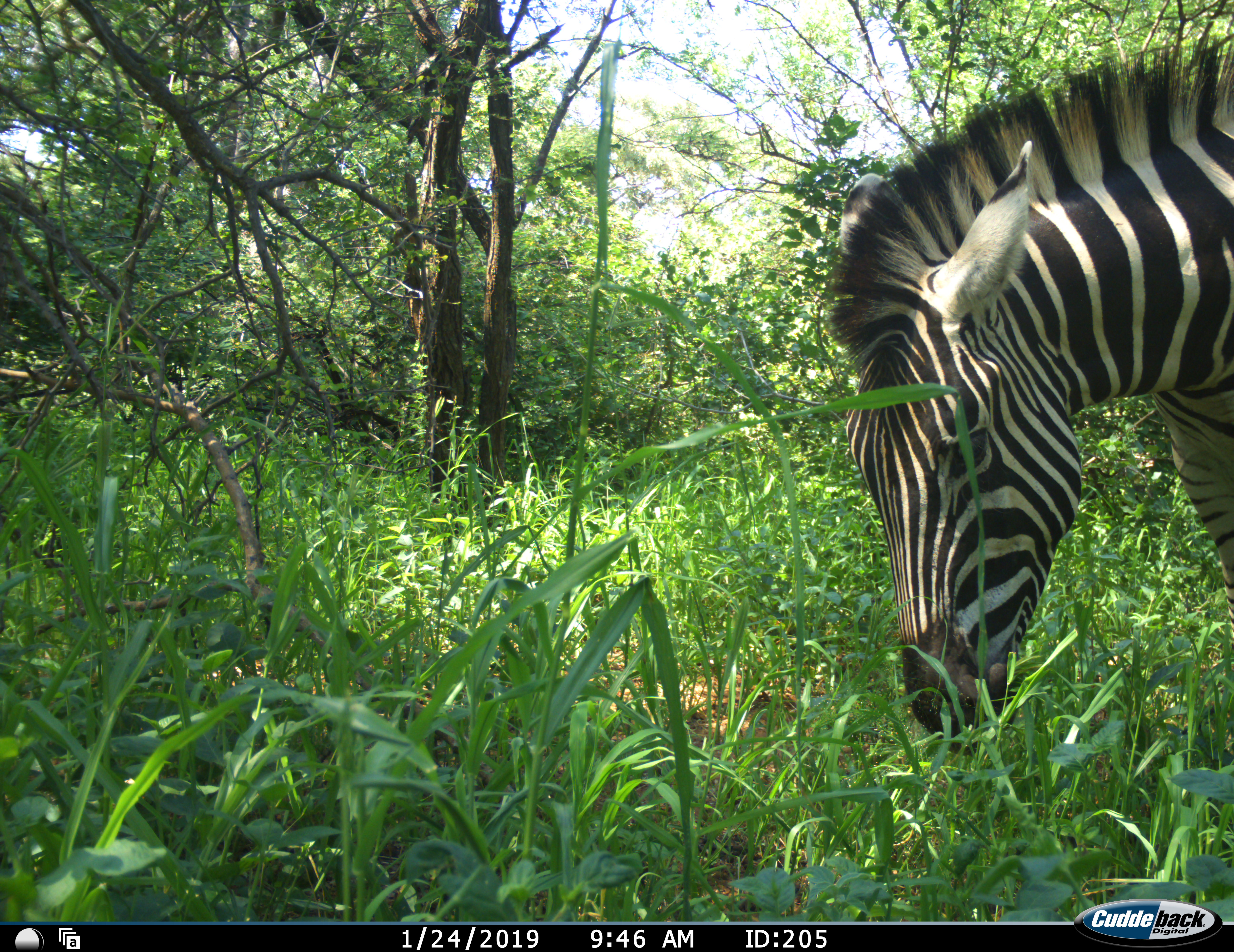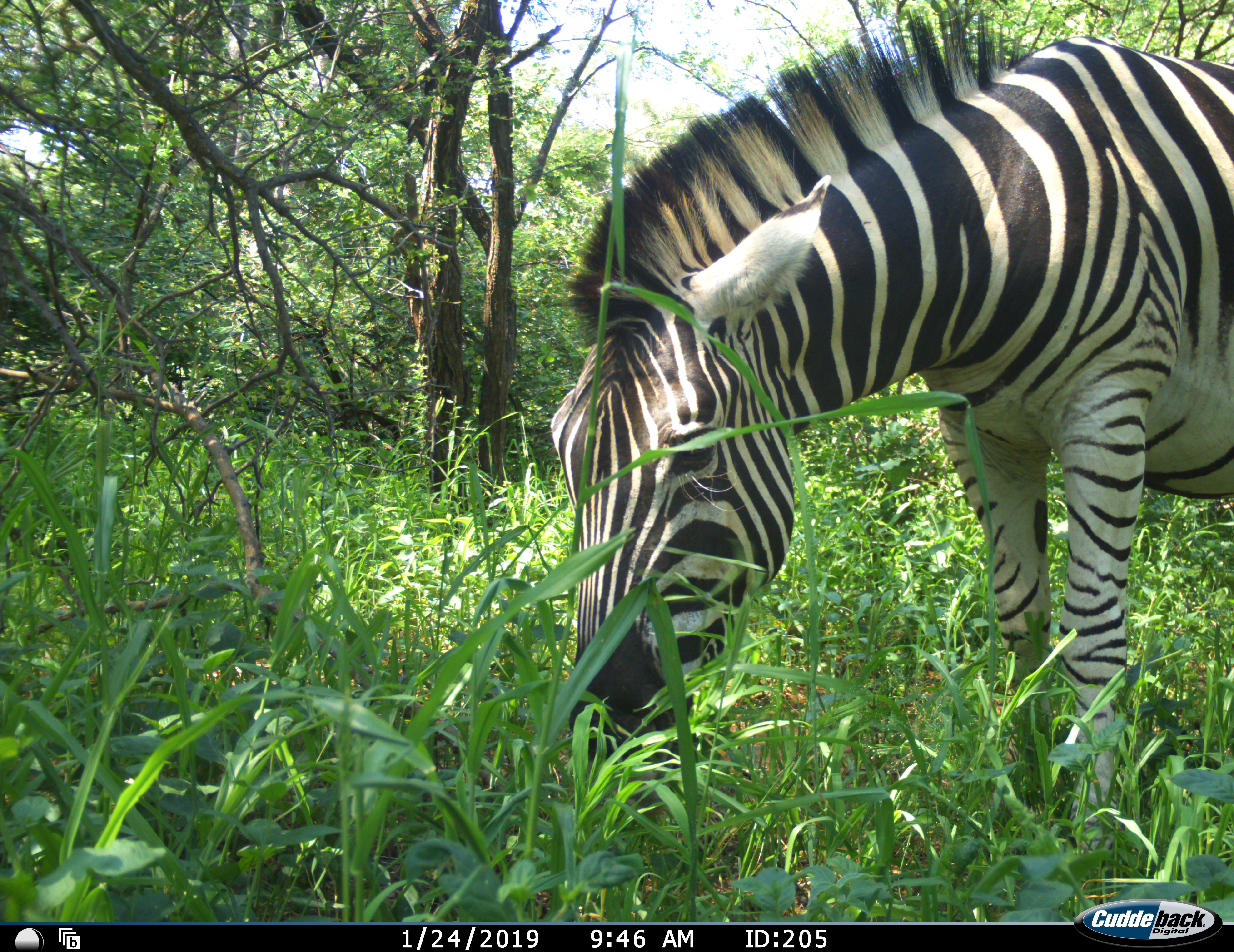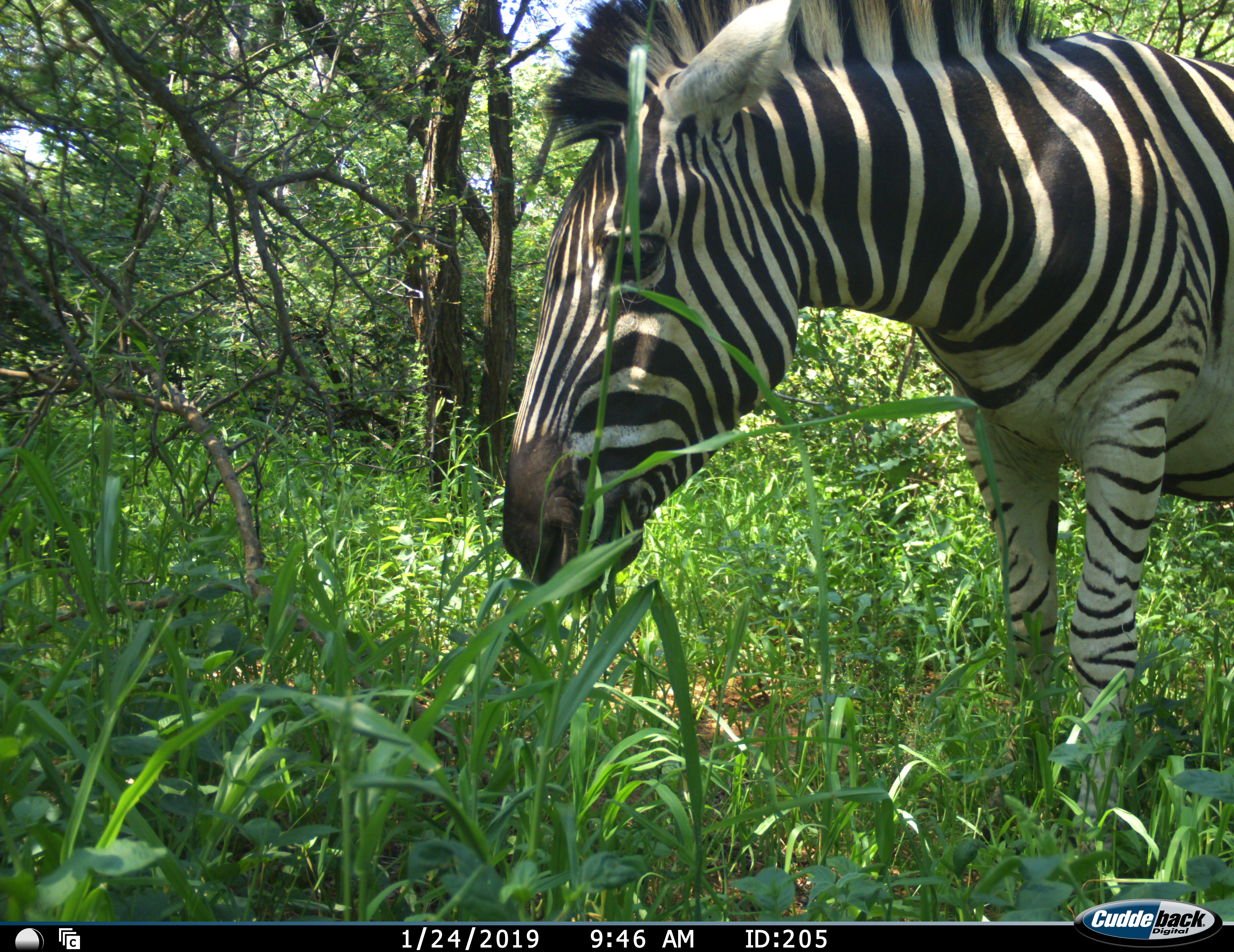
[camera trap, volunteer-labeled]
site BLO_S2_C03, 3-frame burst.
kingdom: Animalia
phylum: Chordata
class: Mammalia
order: Perissodactyla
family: Equidae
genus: Equus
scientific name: Equus quagga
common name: plains zebra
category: zebraplains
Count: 1.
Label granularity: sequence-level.